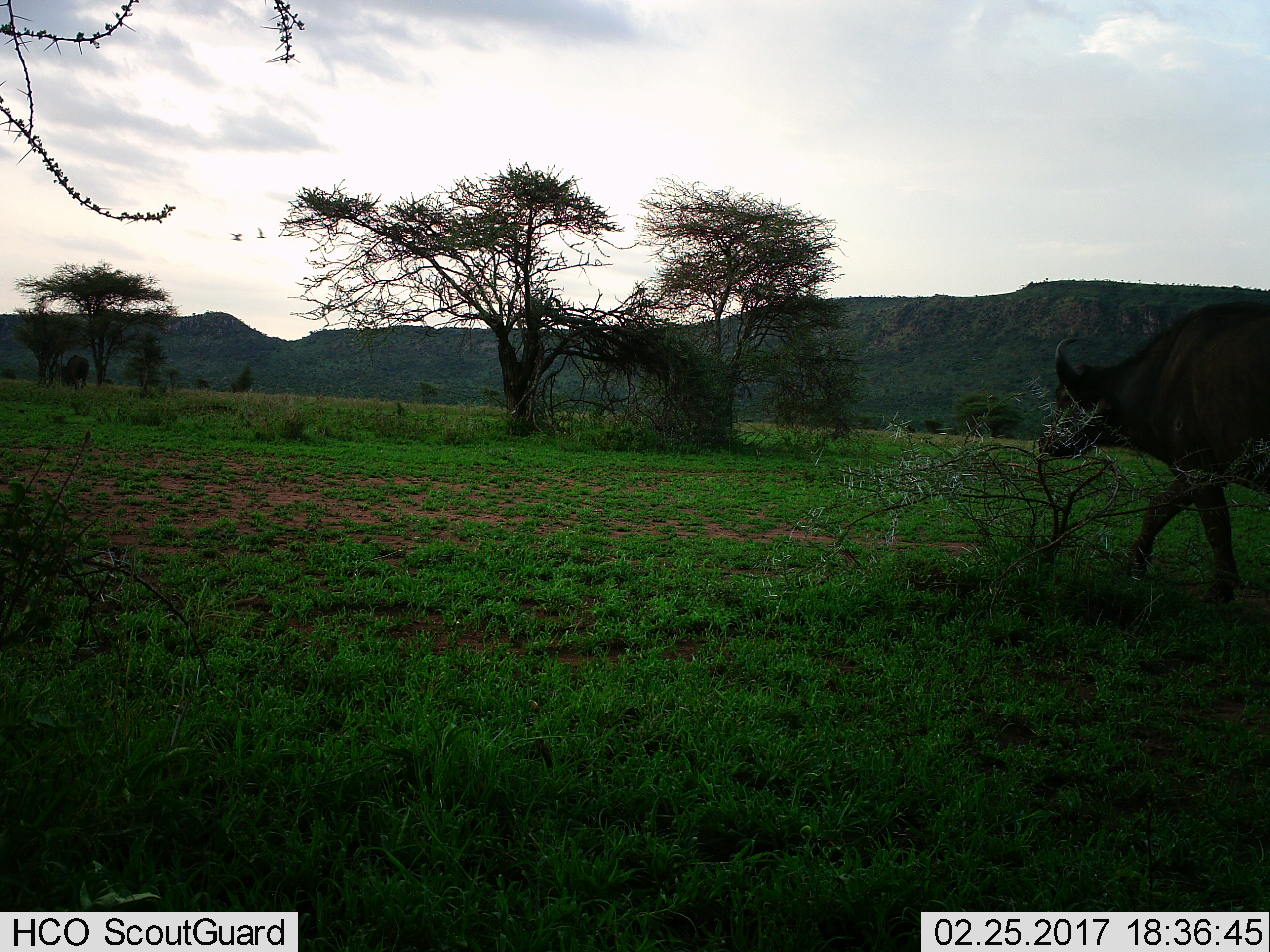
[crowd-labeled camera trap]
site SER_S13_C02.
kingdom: Animalia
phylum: Chordata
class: Mammalia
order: Artiodactyla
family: Bovidae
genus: Syncerus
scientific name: Syncerus caffer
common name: african buffalo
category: buffalo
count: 1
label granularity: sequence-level